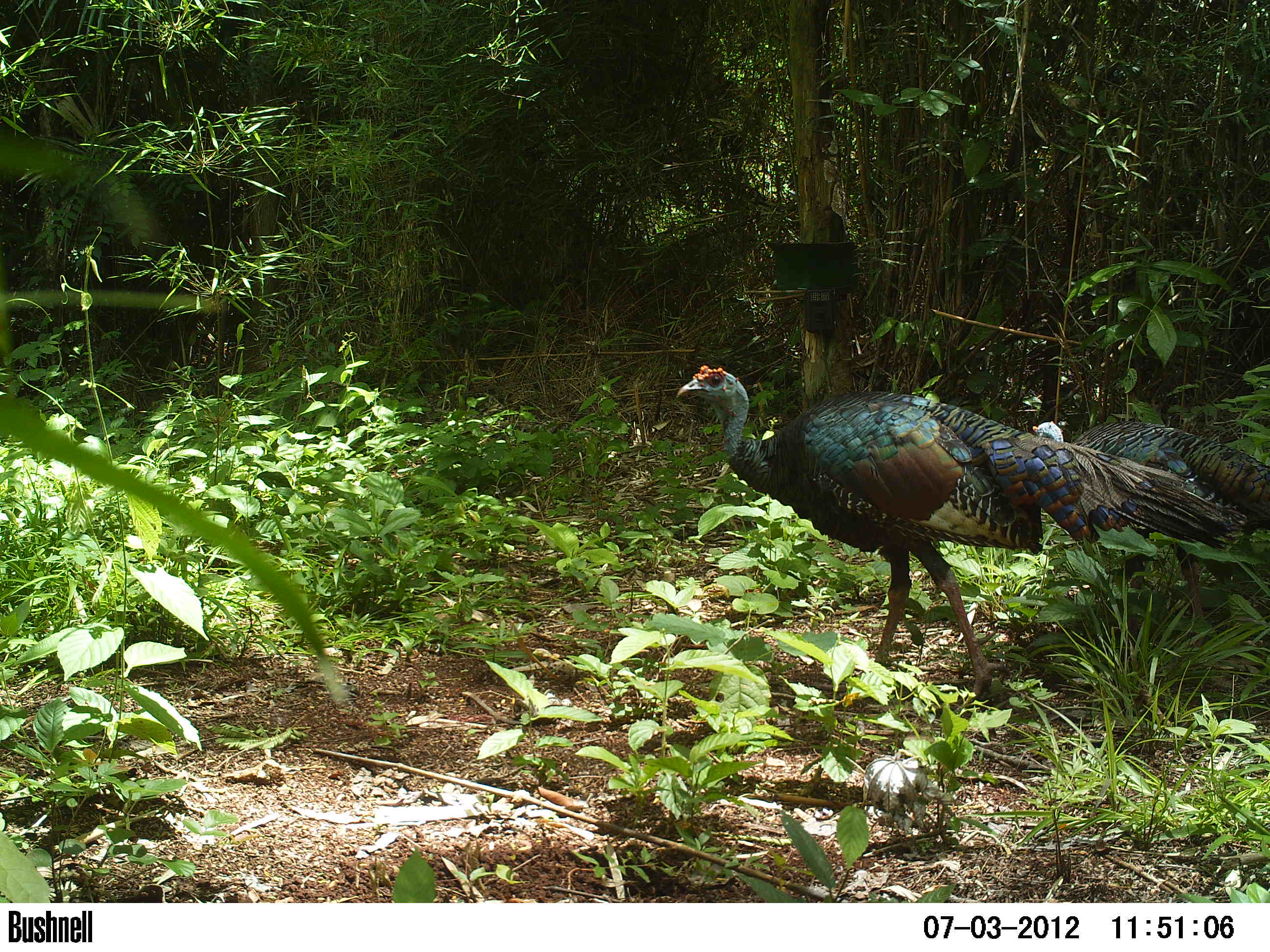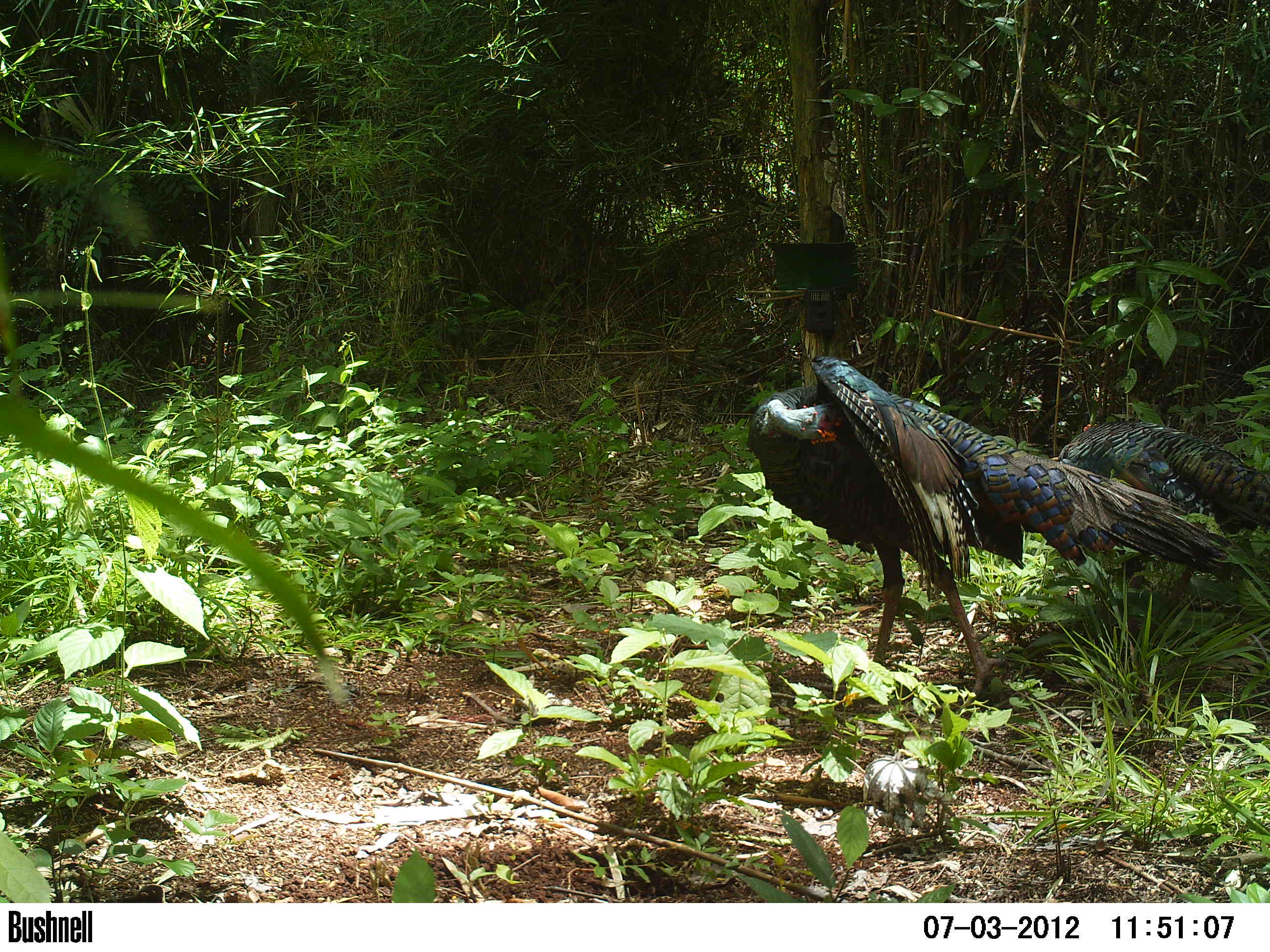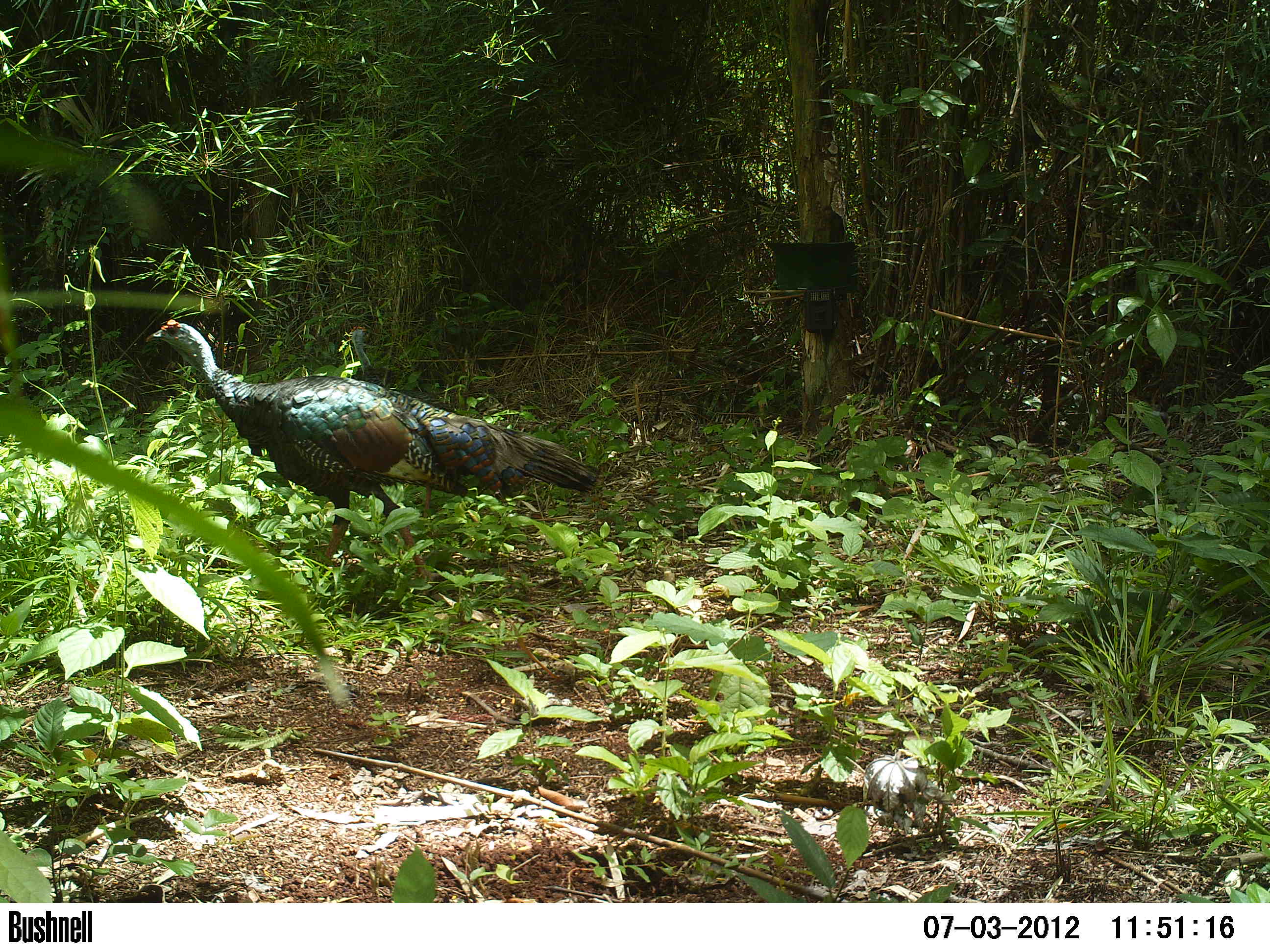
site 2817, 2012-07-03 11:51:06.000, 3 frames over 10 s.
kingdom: Animalia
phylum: Chordata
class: Aves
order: Galliformes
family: Phasianidae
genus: Meleagris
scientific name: Meleagris ocellata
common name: ocellated turkey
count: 2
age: adult